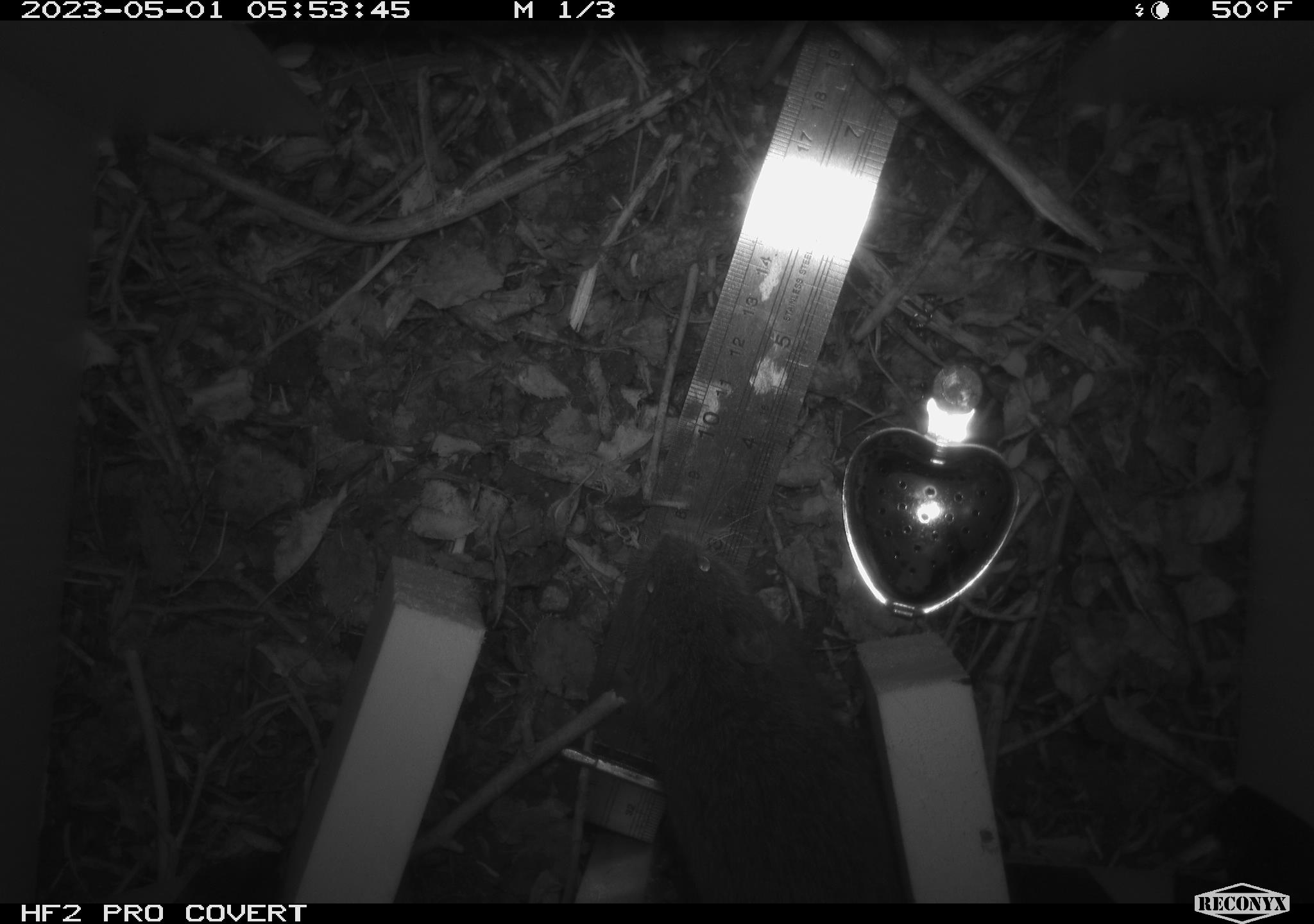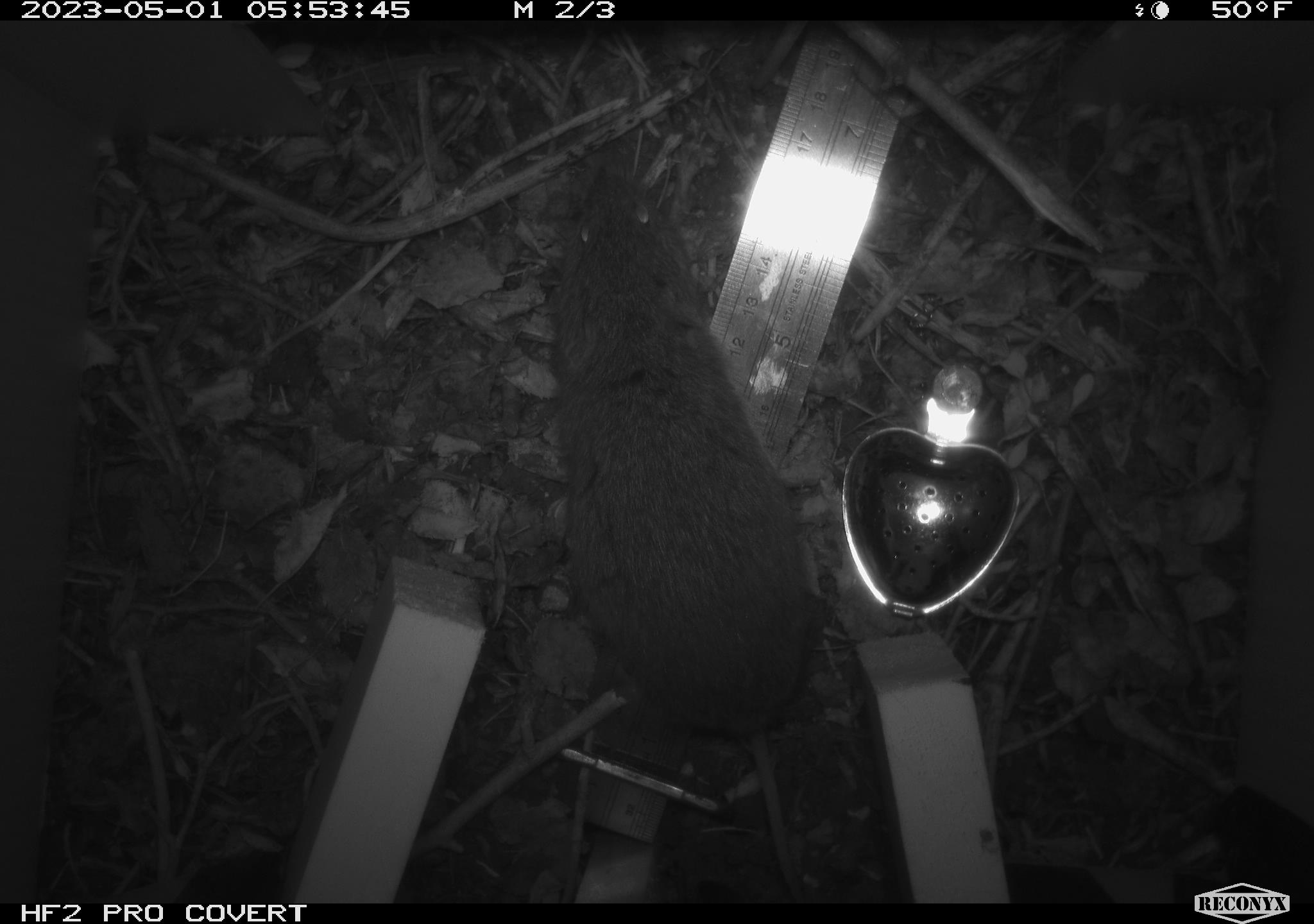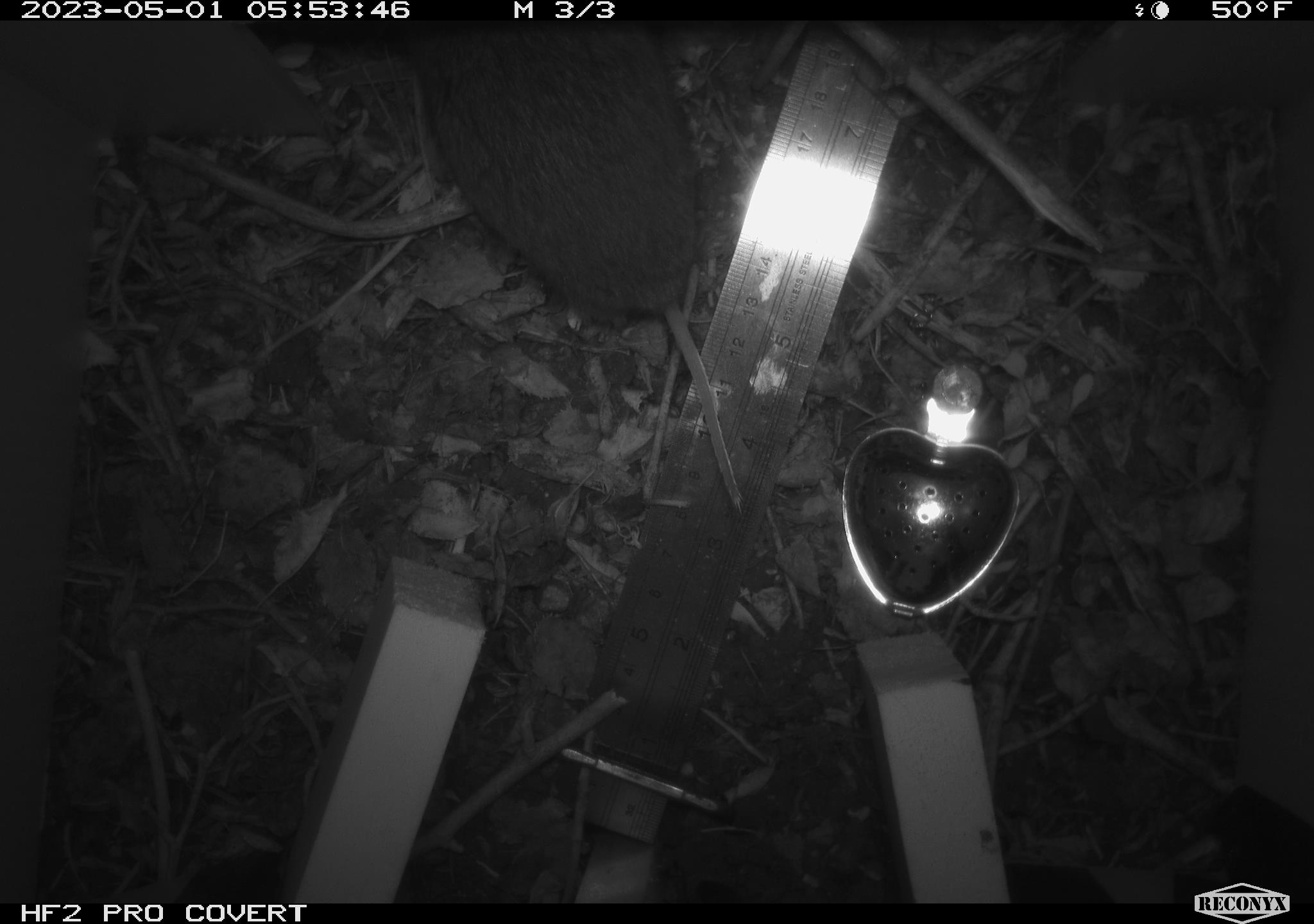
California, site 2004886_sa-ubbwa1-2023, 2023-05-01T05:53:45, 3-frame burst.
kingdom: Animalia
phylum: Chordata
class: Mammalia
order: Rodentia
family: Cricetidae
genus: Microtus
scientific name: Microtus californicus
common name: california vole